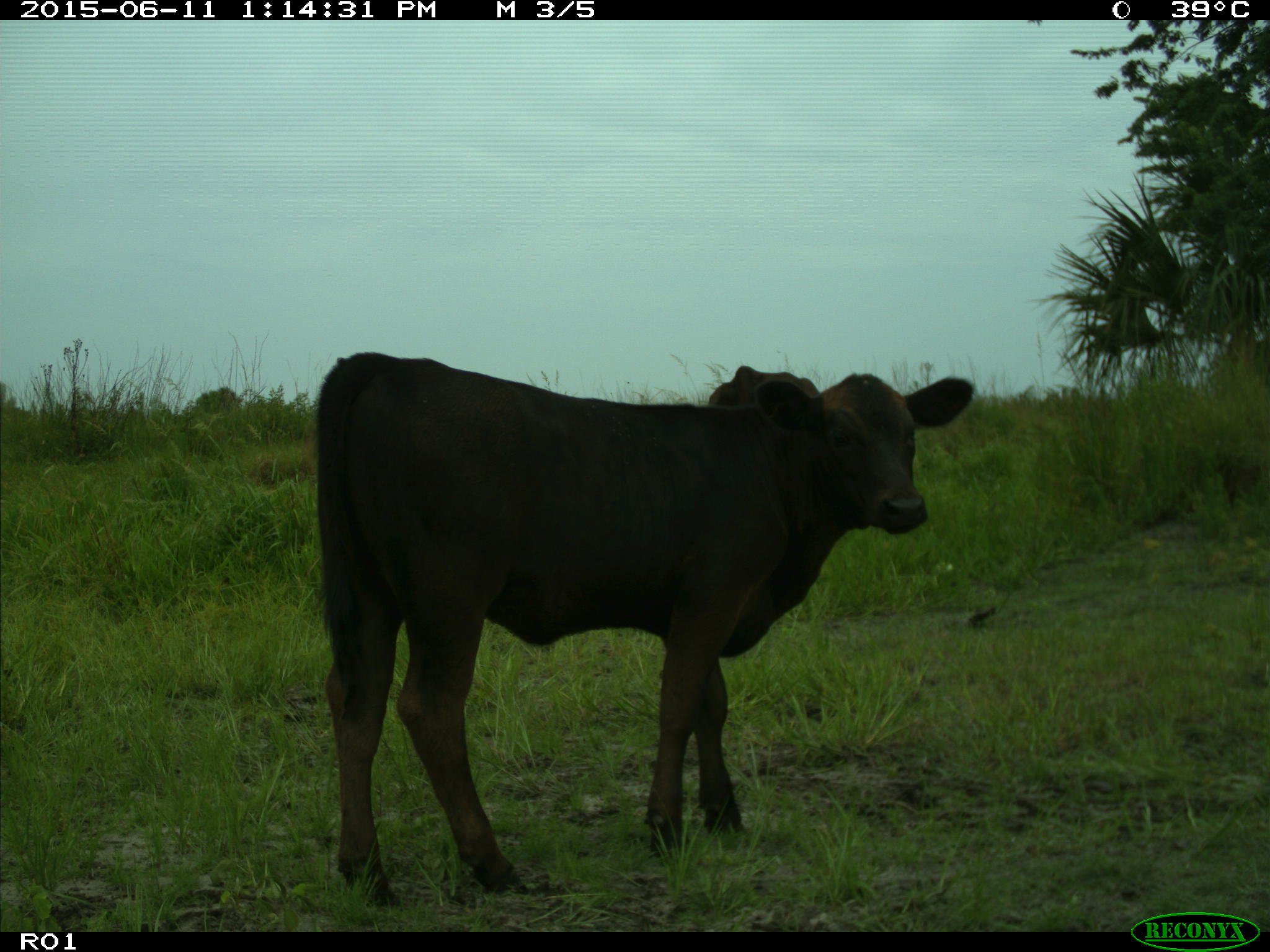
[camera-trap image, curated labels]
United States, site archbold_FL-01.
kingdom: Animalia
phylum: Chordata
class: Mammalia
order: Artiodactyla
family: Bovidae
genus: Bos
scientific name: Bos taurus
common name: domestic cow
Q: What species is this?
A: Bos taurus (domestic cow).